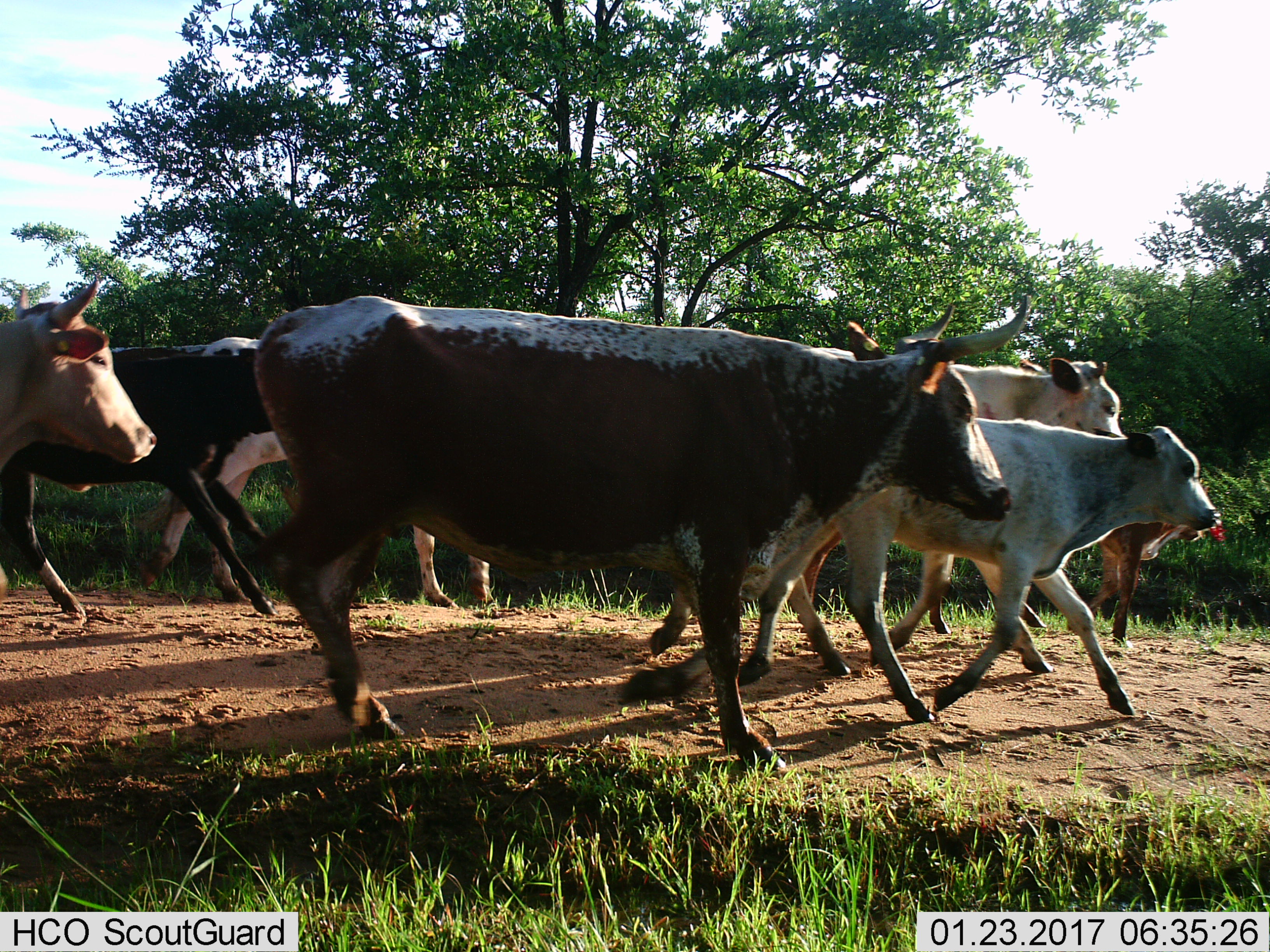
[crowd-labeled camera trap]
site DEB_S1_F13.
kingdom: Animalia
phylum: Chordata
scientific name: Vertebrata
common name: domestic animal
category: domesticanimal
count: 7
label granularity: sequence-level